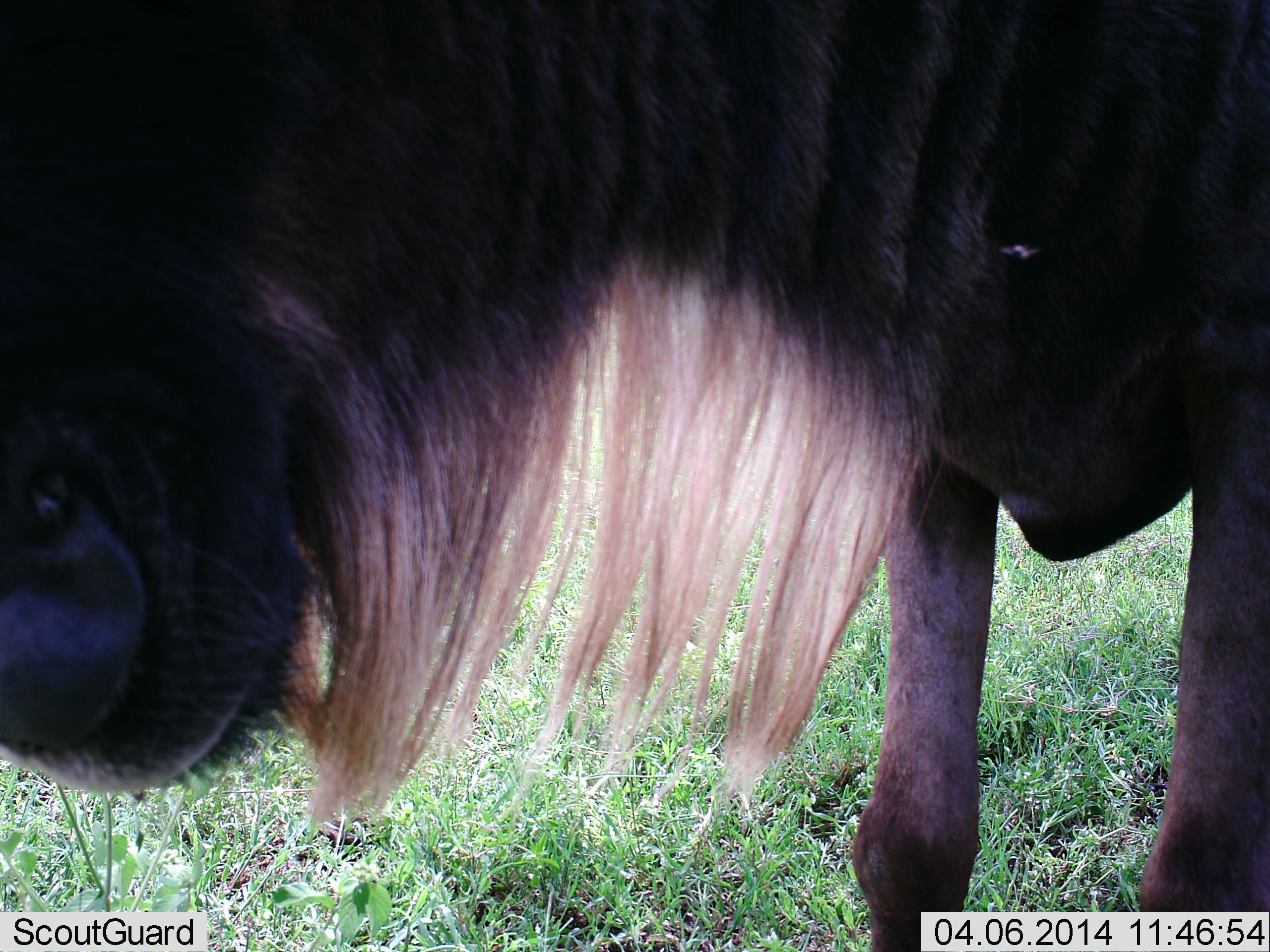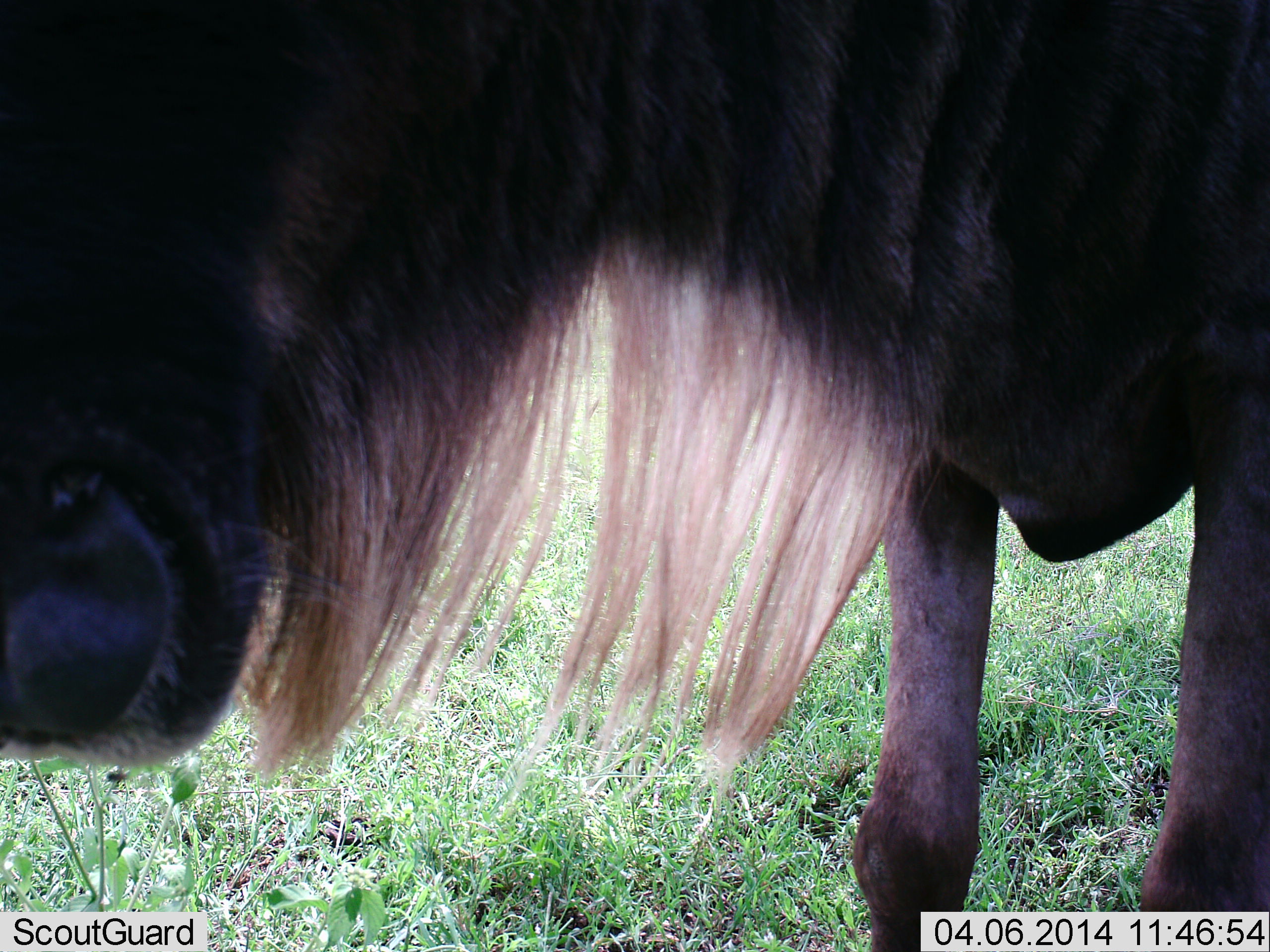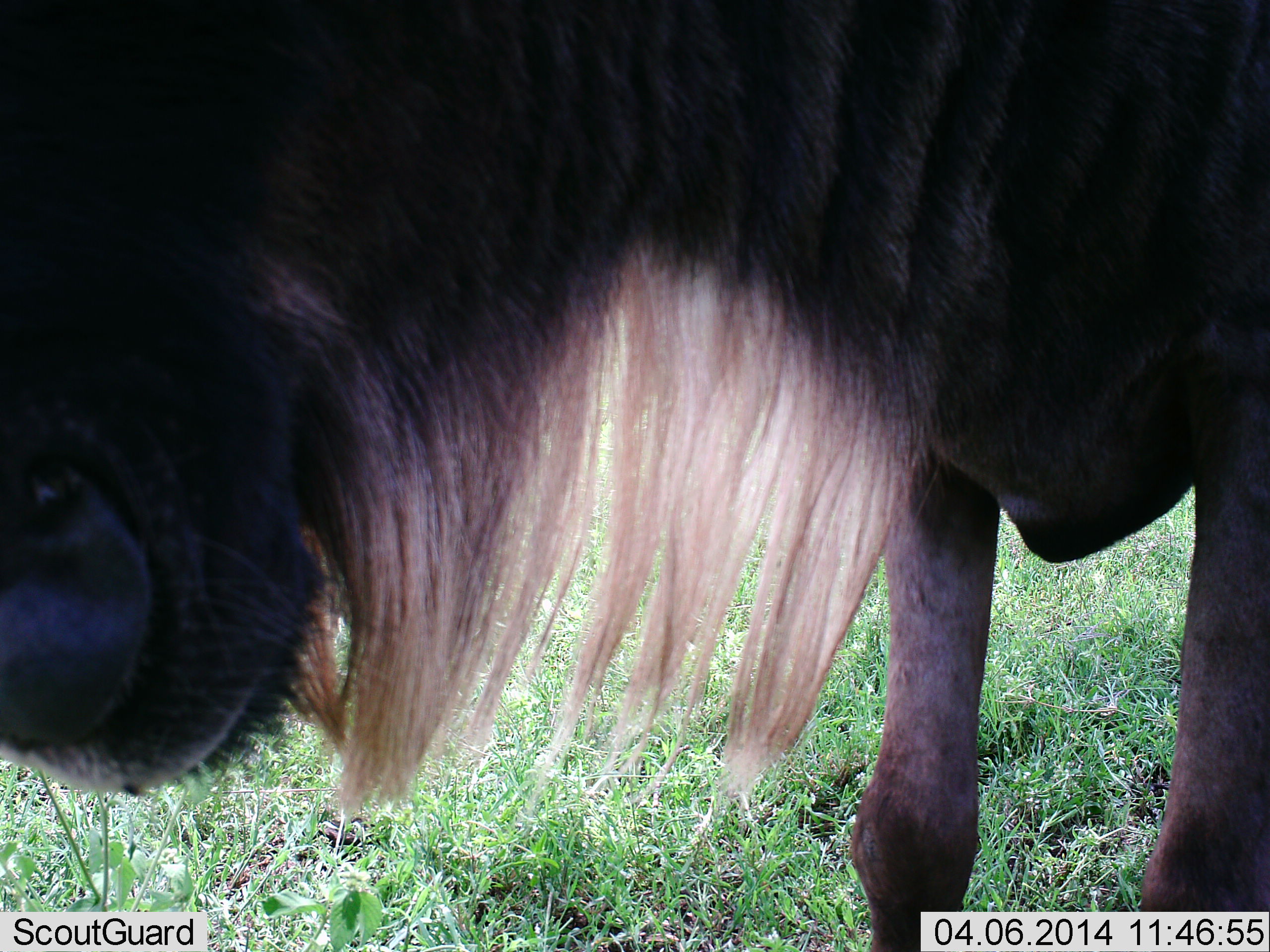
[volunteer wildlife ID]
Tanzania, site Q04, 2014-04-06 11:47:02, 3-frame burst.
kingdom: Animalia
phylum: Chordata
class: Mammalia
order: Artiodactyla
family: Bovidae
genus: Connochaetes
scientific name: Connochaetes taurinus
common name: blue wildebeest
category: wildebeest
Wildebeest (blue wildebeest) (Connochaetes taurinus), count 1. Behavior (volunteer vote fractions): standing 90%, resting 0%, moving 0%, interacting 0%. Young present (vote fraction): 0%. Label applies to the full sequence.